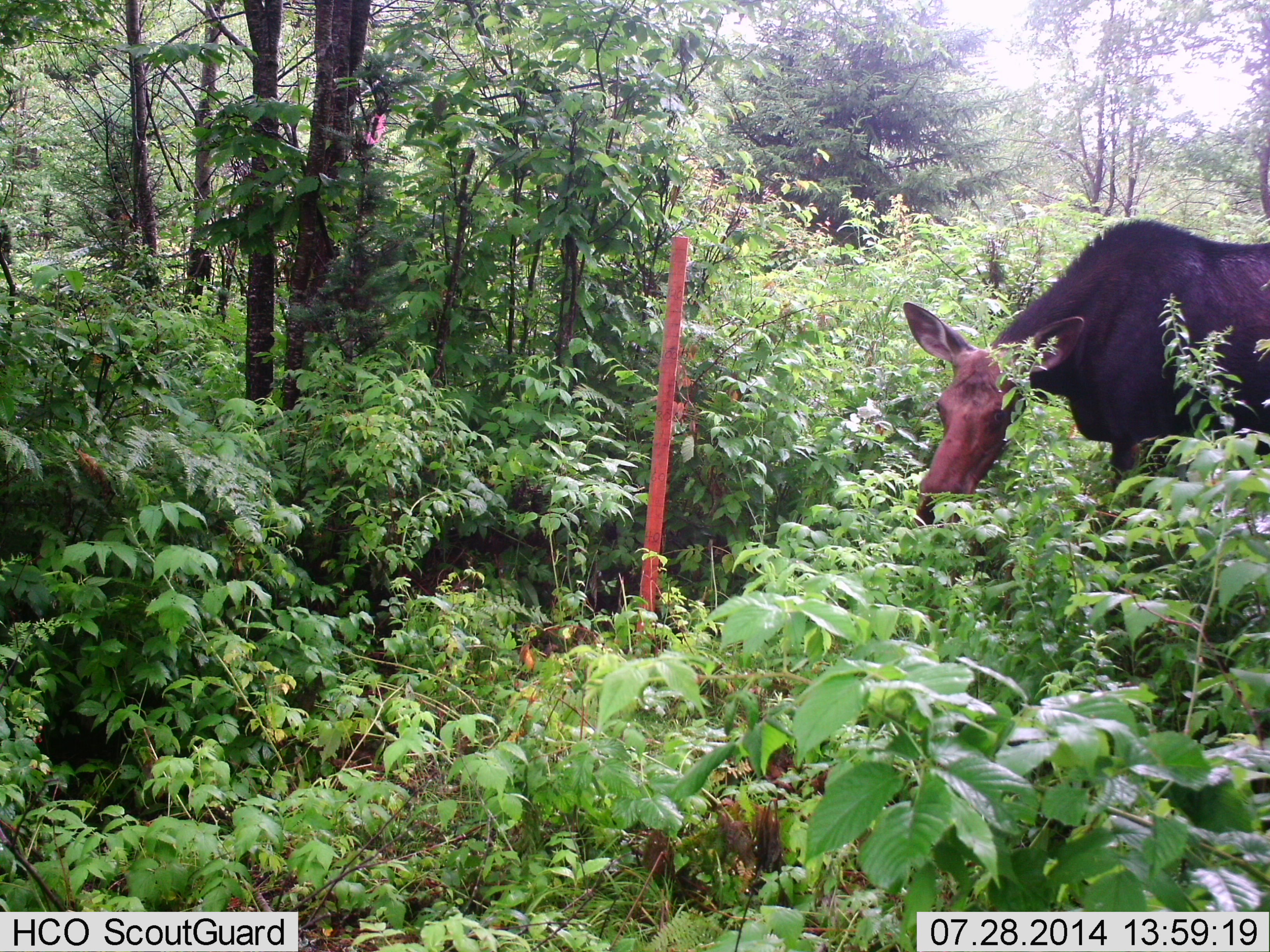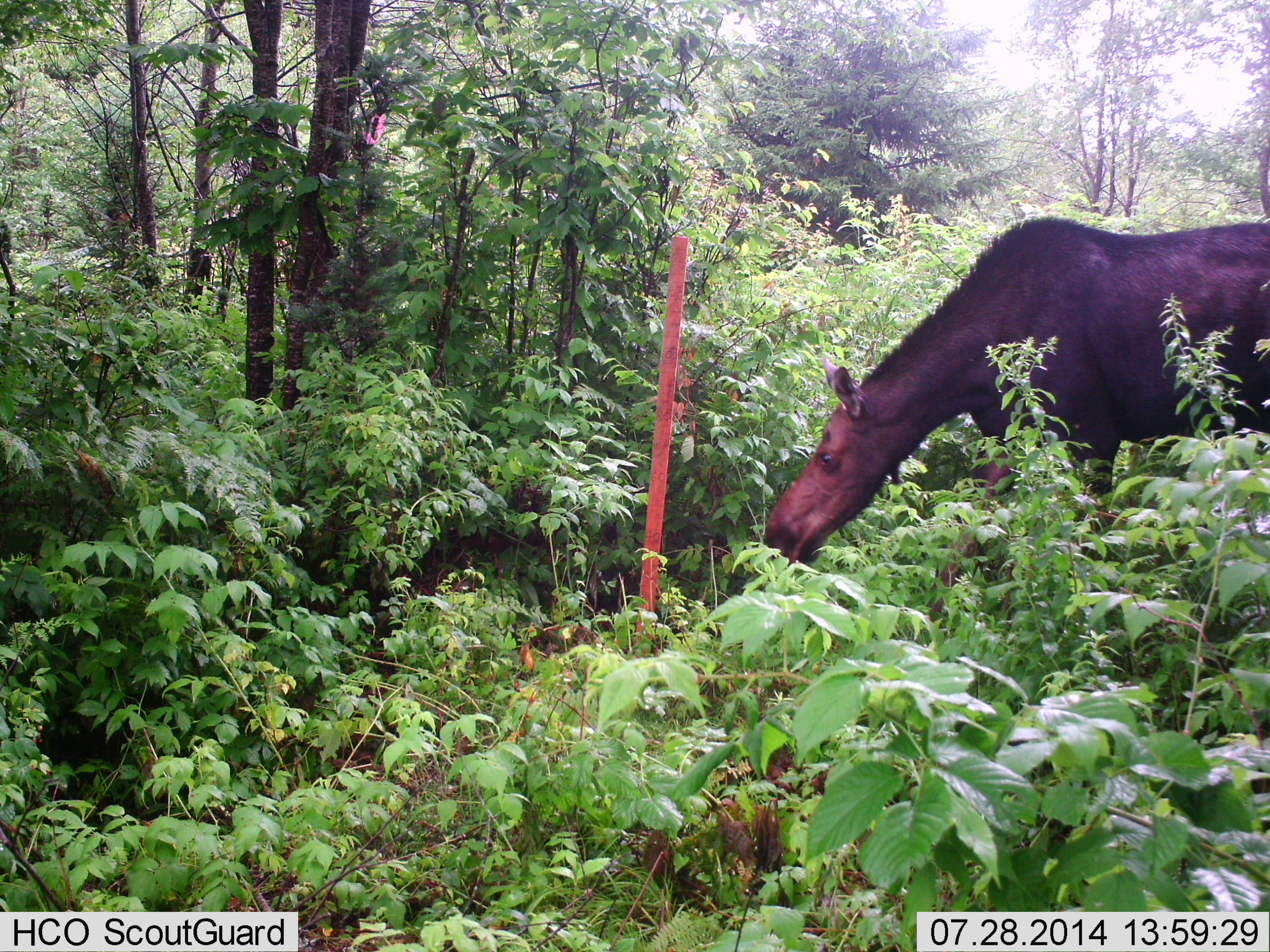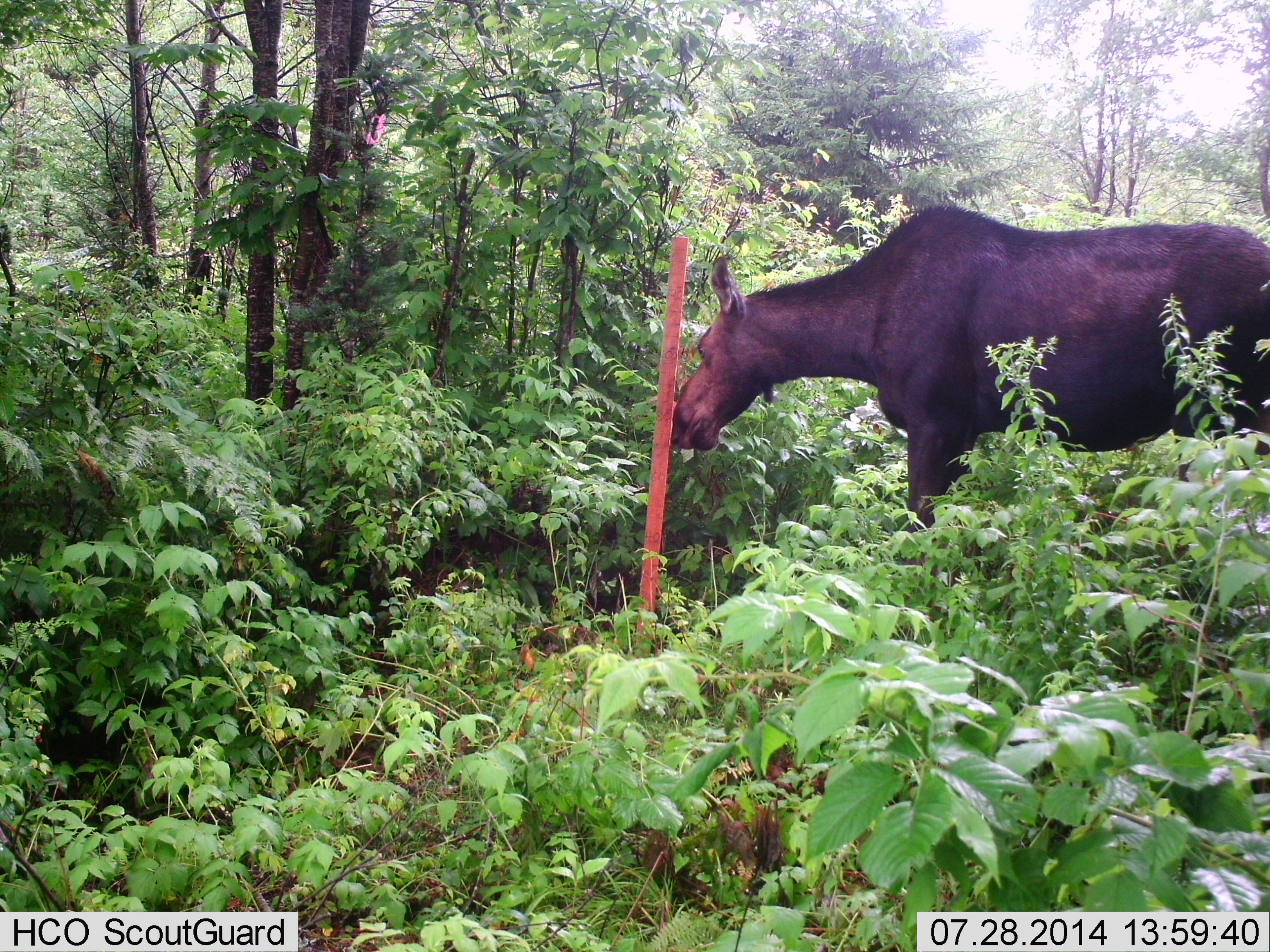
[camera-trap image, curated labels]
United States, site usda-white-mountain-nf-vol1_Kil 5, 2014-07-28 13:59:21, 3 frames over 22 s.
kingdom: Animalia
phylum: Chordata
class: Mammalia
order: Artiodactyla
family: Cervidae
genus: Alces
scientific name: Alces alces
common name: moose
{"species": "moose (Alces alces)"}